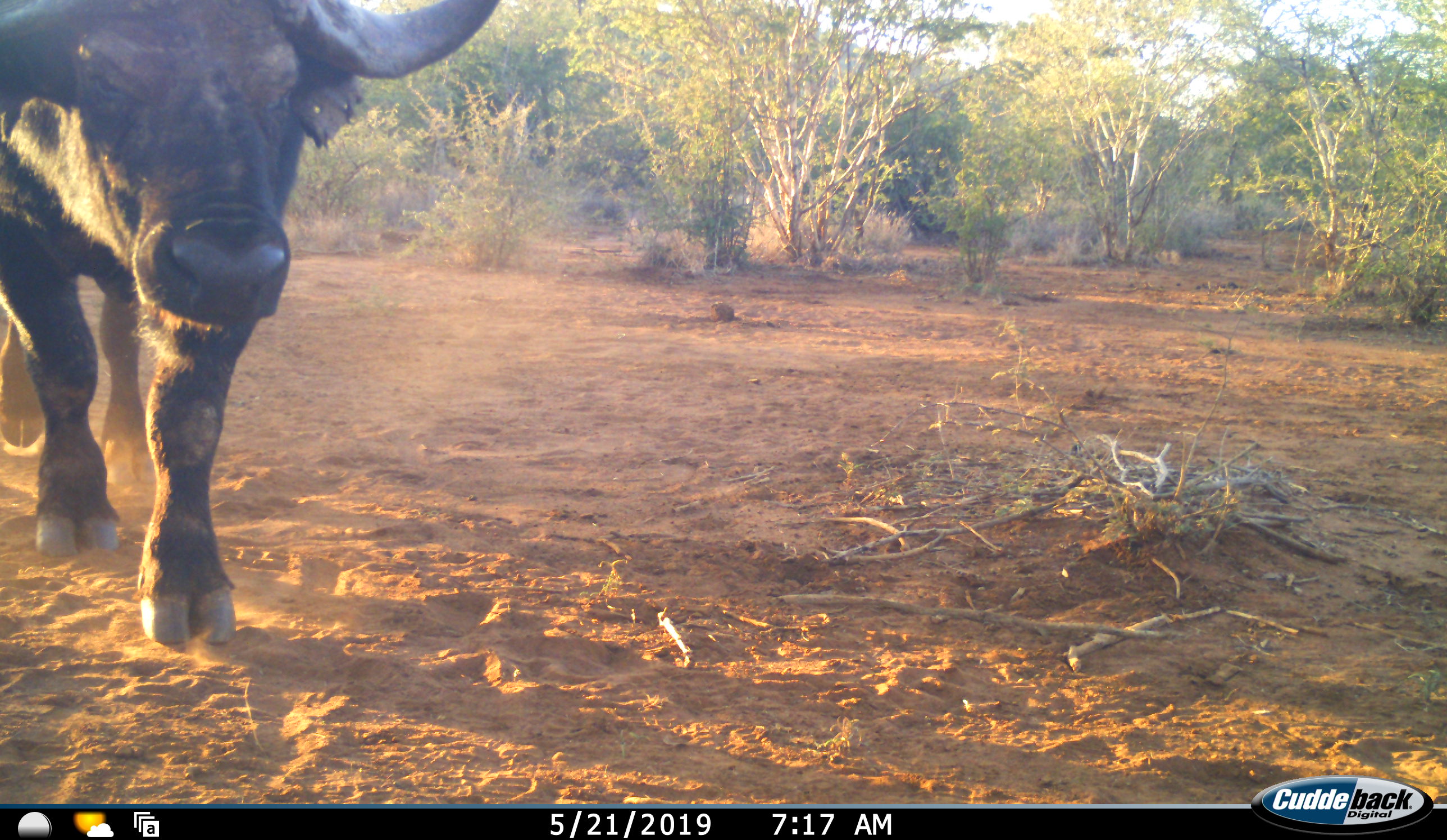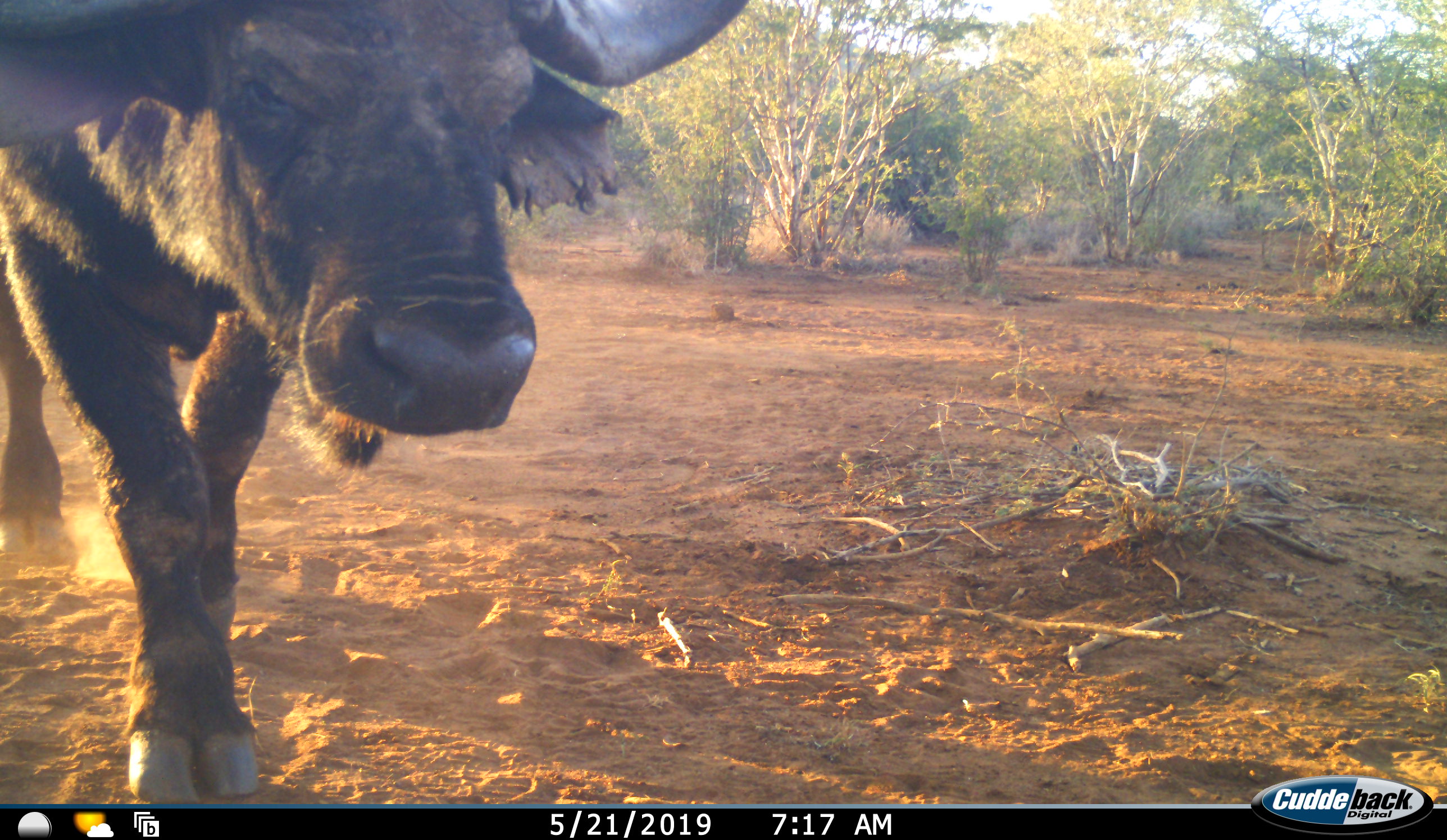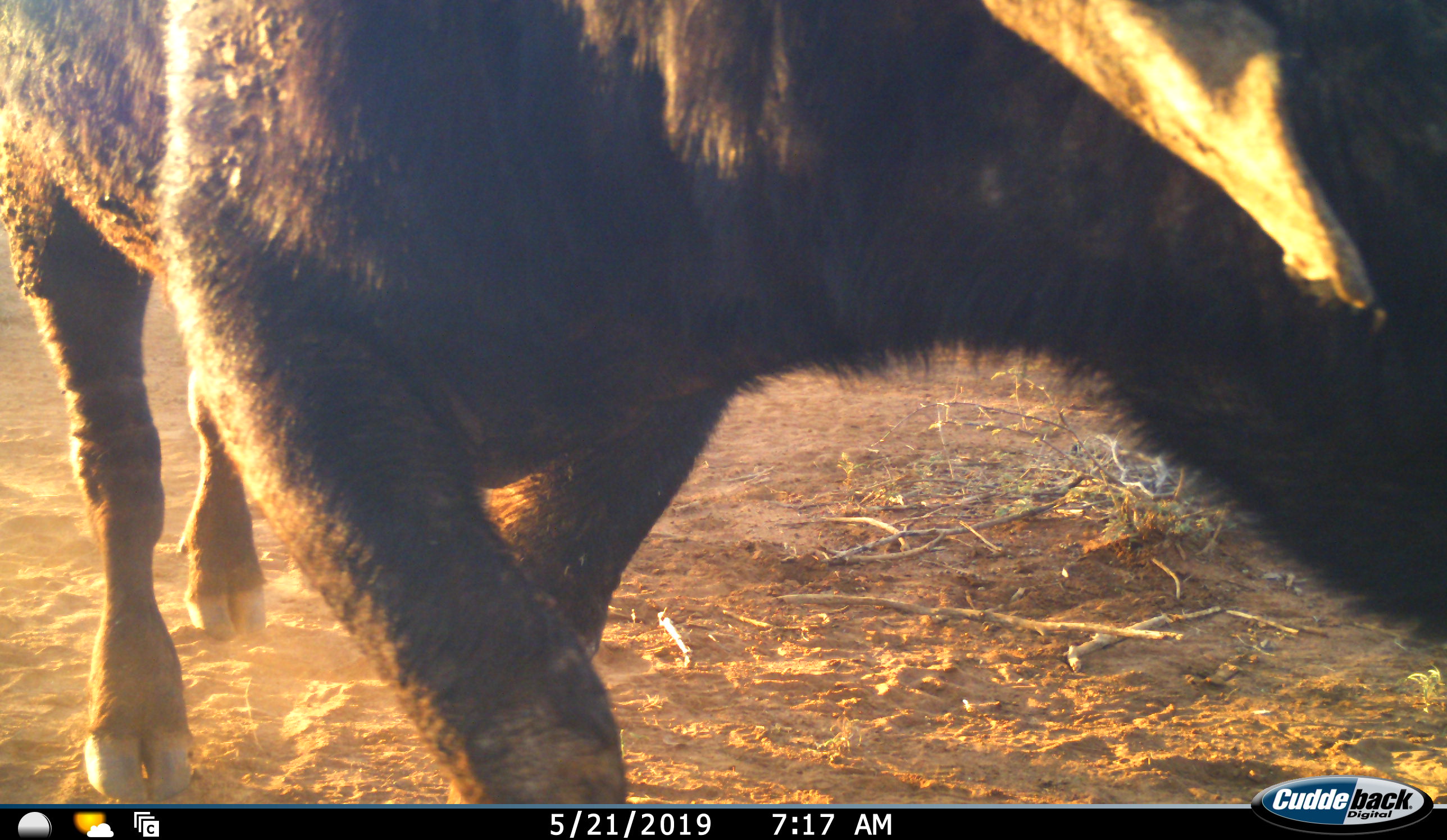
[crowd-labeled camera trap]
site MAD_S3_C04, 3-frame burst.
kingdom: Animalia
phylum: Chordata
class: Mammalia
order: Artiodactyla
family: Bovidae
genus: Syncerus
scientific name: Syncerus caffer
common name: african buffalo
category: buffalo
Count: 1.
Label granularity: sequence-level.